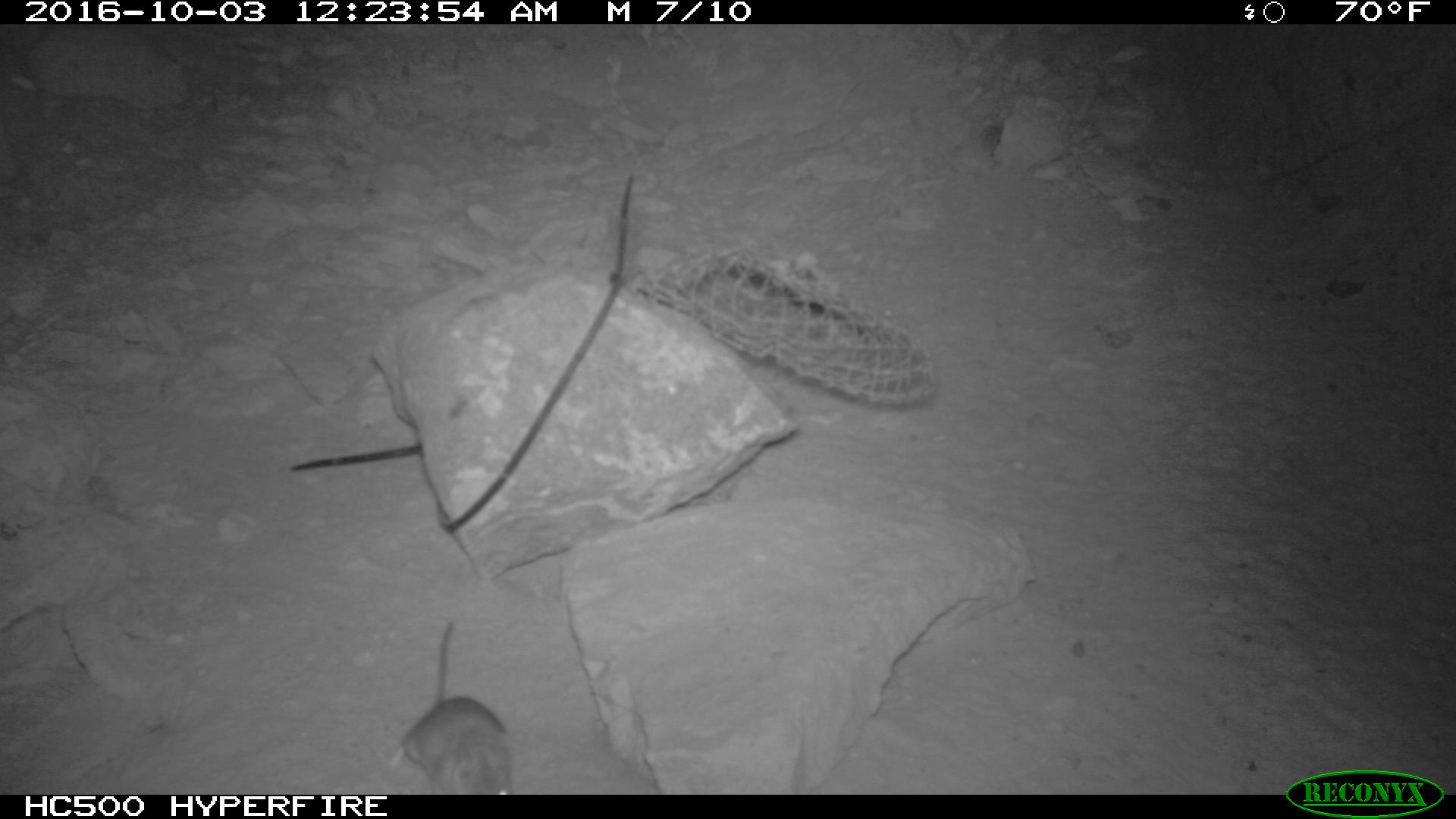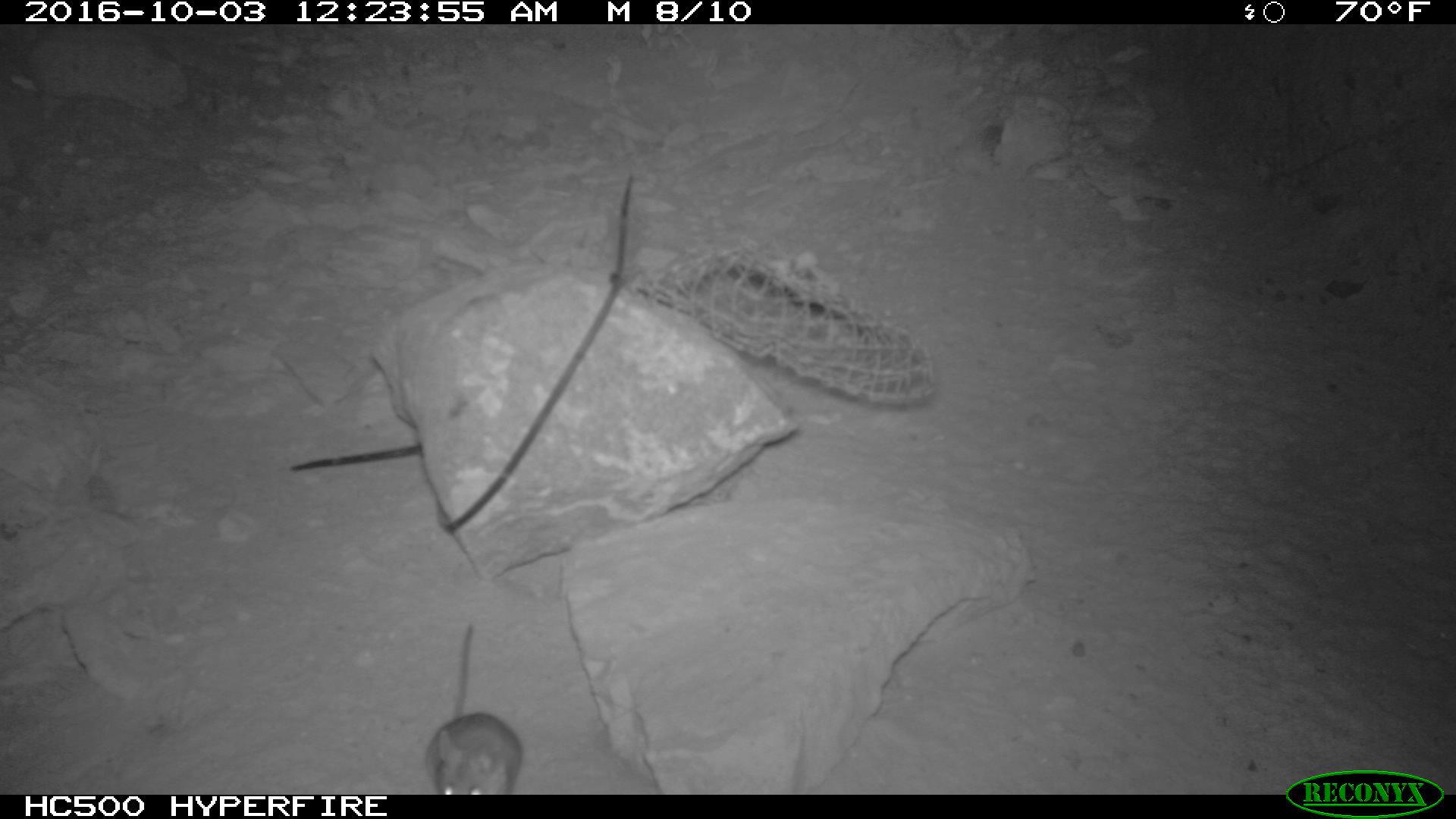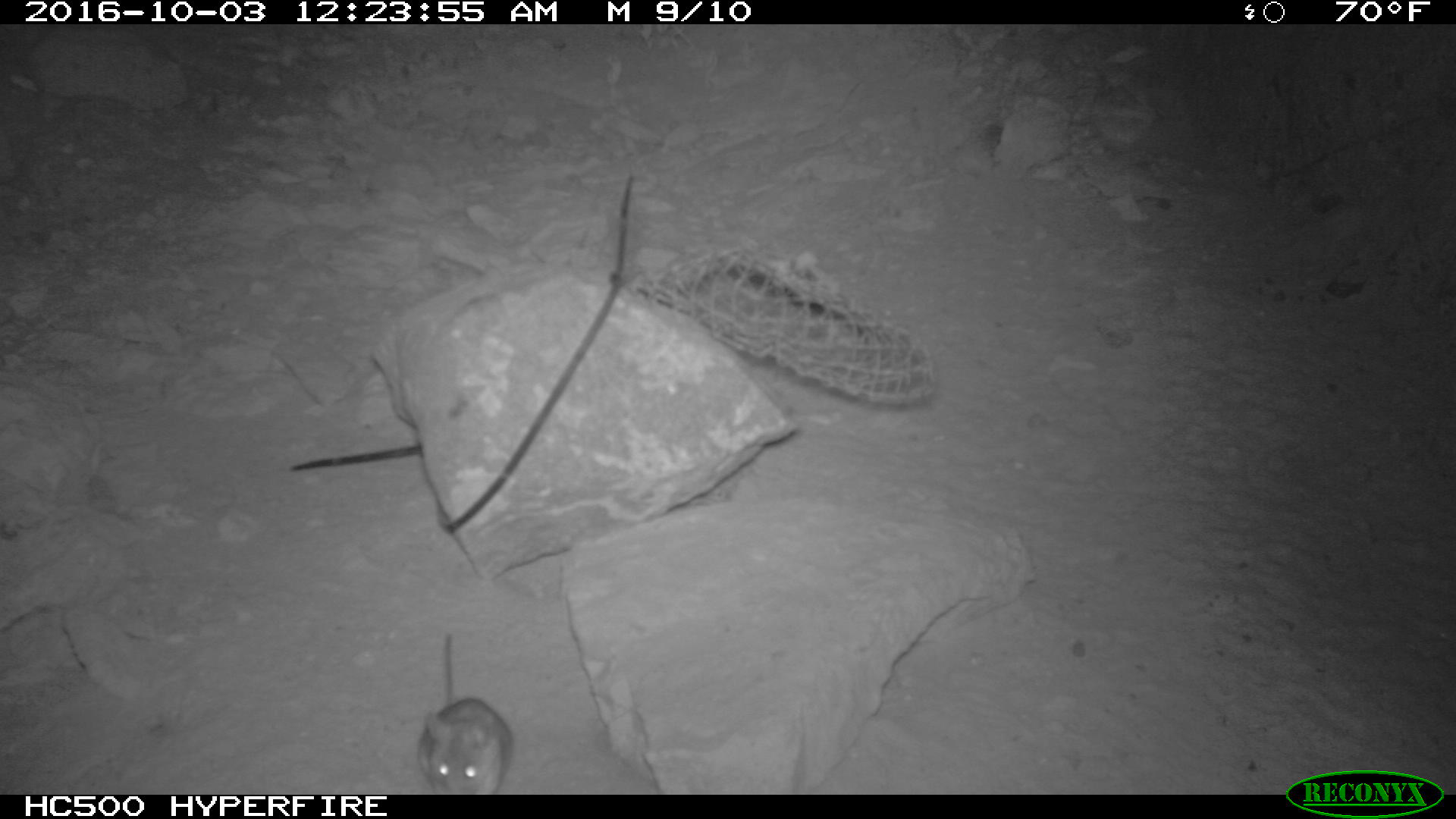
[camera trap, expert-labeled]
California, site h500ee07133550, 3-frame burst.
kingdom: Animalia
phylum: Chordata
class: Mammalia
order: Rodentia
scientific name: Rodentia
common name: rodent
Rodent (Rodentia).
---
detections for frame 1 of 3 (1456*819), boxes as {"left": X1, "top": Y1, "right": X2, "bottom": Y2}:
rodent: {"left": 399, "top": 620, "right": 515, "bottom": 794}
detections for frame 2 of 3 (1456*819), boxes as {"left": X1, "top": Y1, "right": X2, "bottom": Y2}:
rodent: {"left": 425, "top": 623, "right": 521, "bottom": 794}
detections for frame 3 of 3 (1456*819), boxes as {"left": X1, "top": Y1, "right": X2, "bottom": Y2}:
rodent: {"left": 418, "top": 632, "right": 510, "bottom": 794}